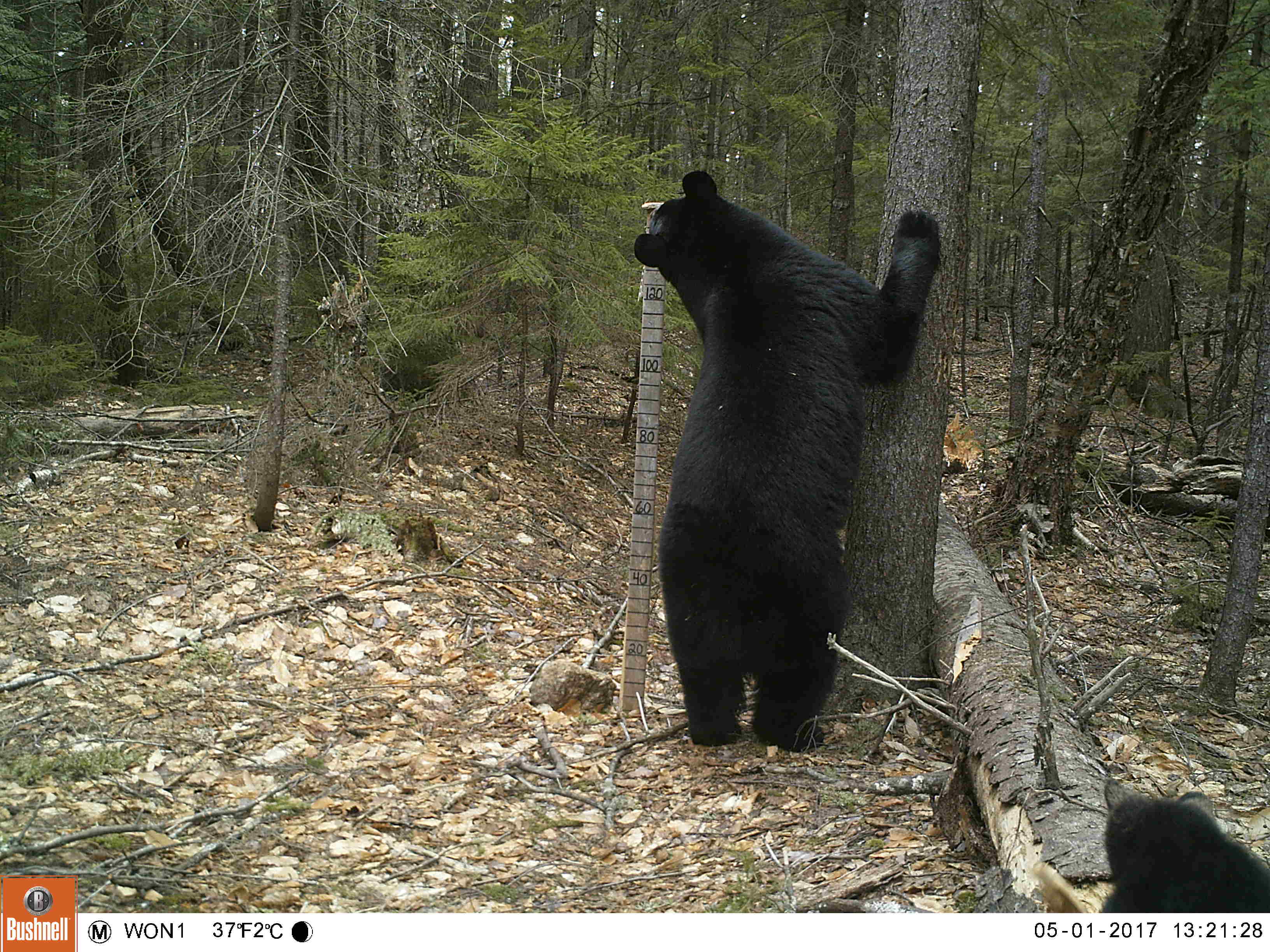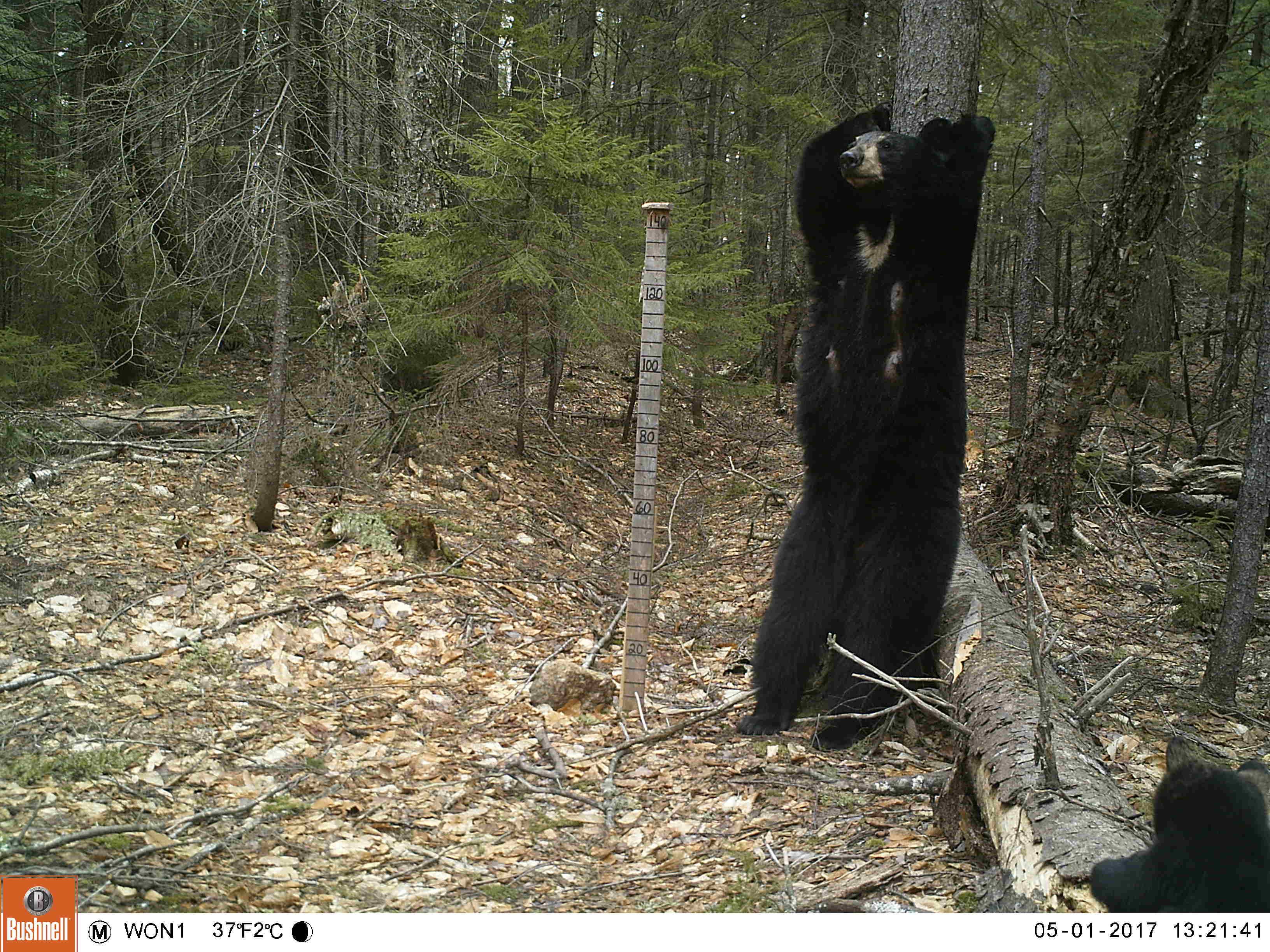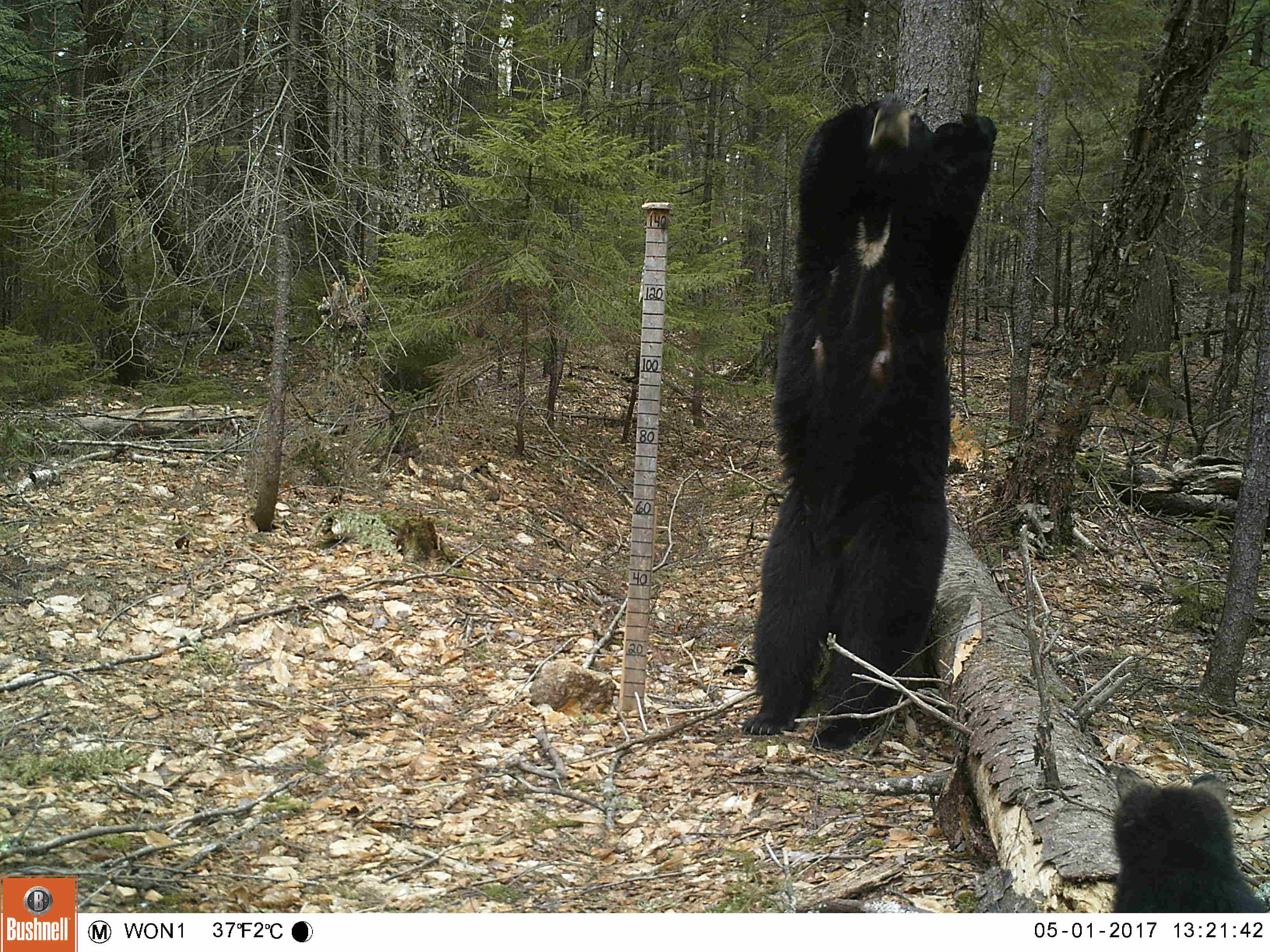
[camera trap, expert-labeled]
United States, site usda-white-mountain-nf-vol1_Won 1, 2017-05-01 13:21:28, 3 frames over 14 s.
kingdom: Animalia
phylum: Chordata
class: Mammalia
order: Carnivora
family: Ursidae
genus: Ursus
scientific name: Ursus americanus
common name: black bear